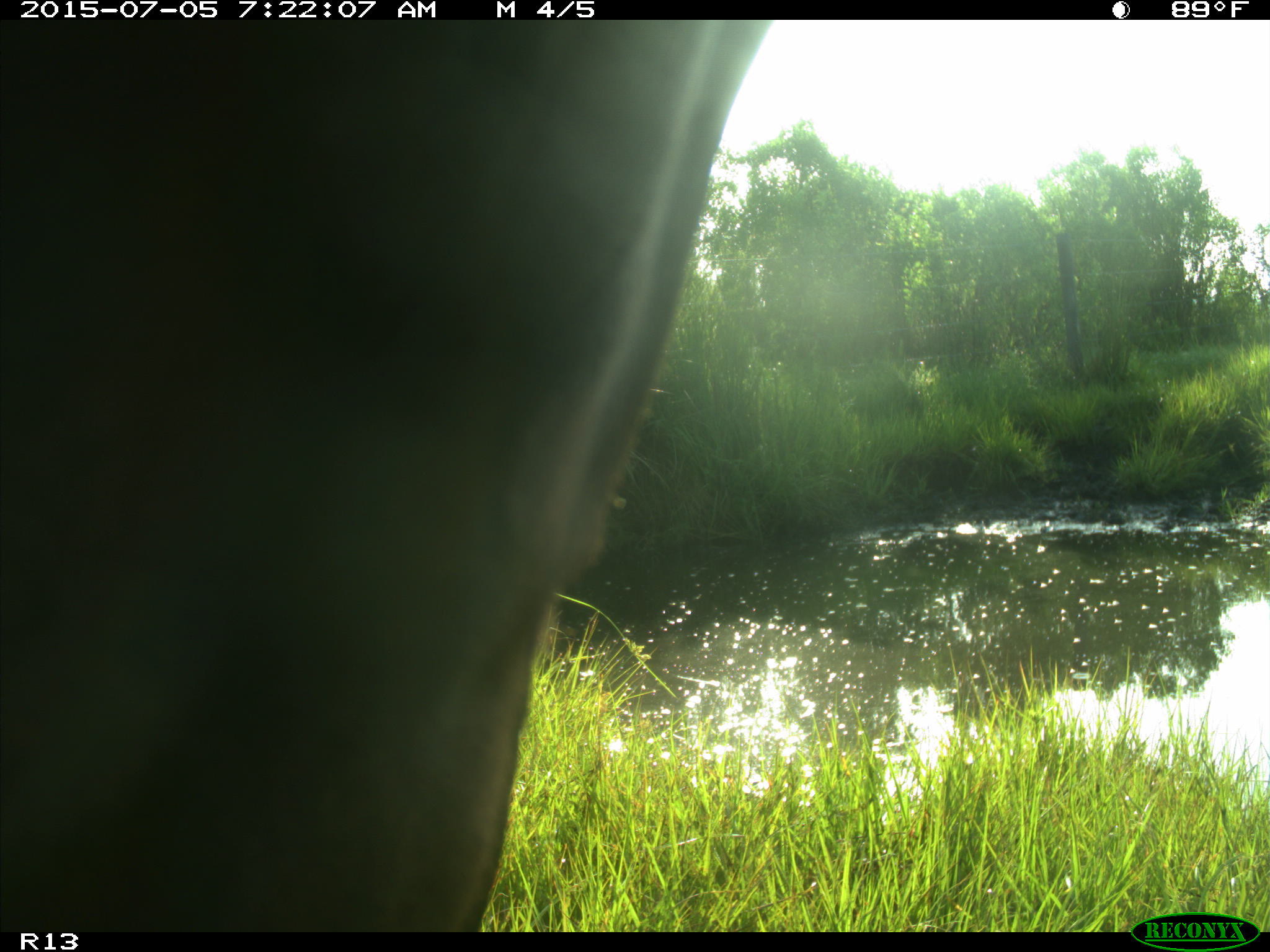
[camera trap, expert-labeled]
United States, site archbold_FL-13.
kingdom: Animalia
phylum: Chordata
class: Mammalia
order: Artiodactyla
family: Bovidae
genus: Bos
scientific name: Bos taurus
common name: domestic cow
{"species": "Bos taurus (domestic cow)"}